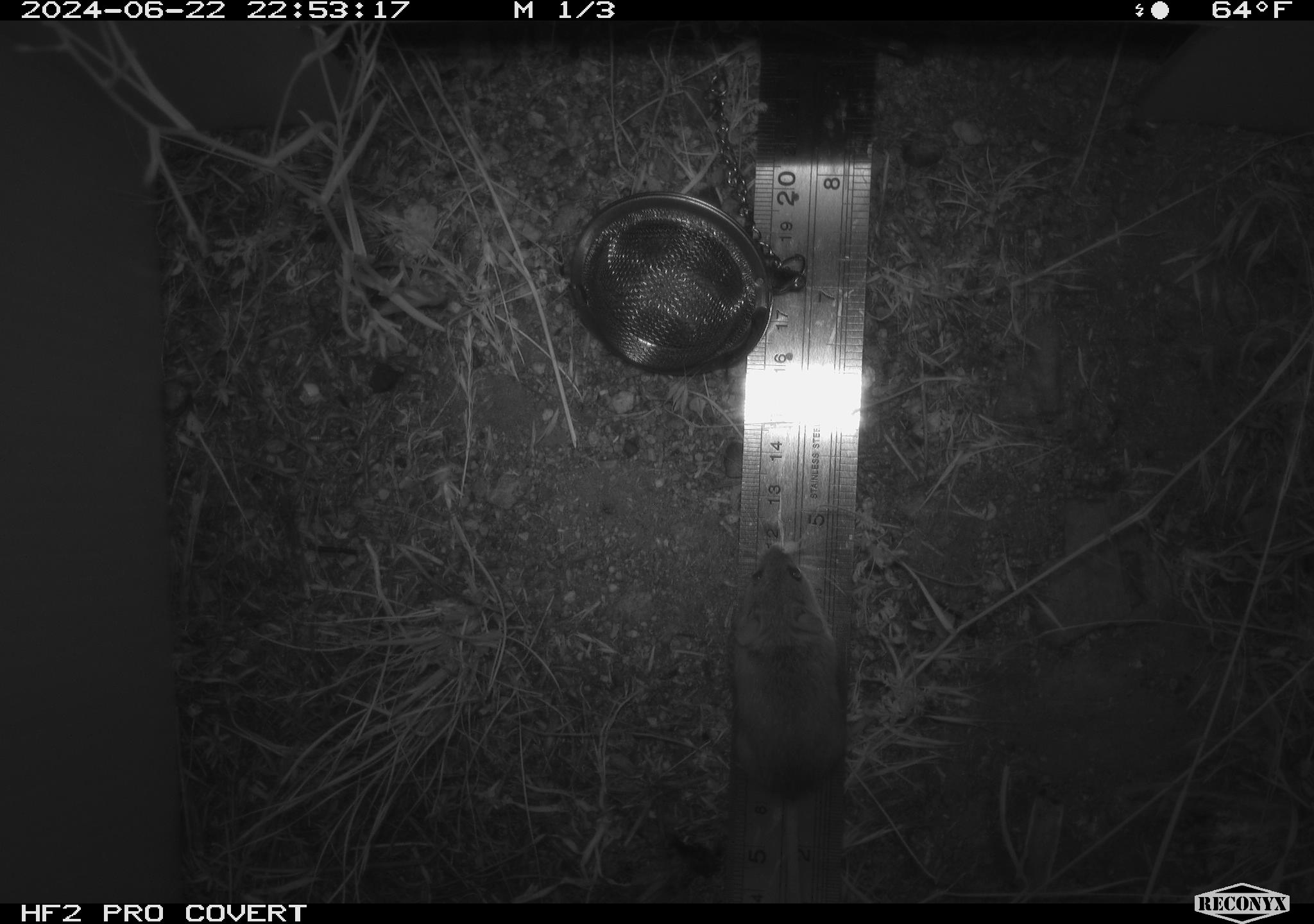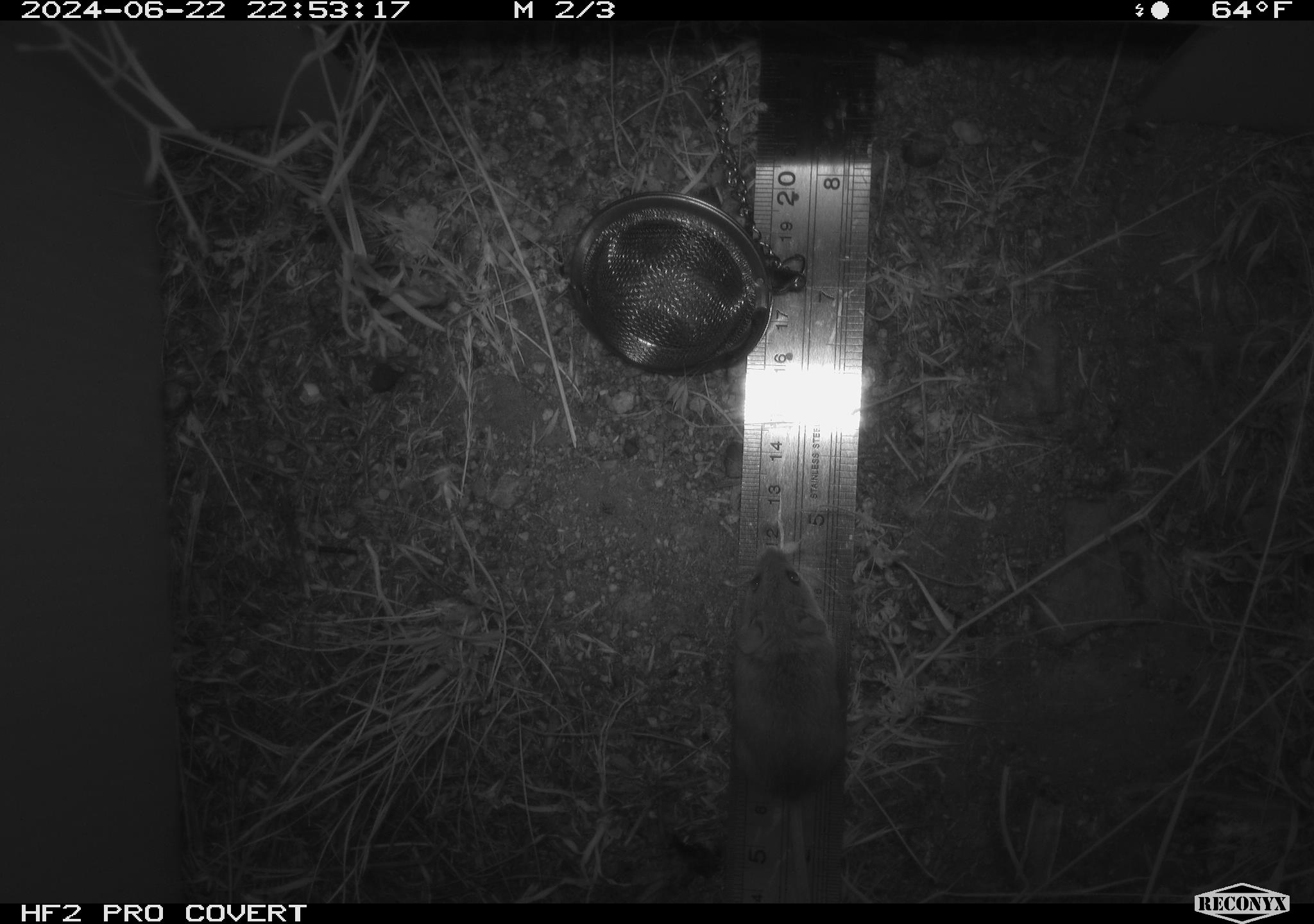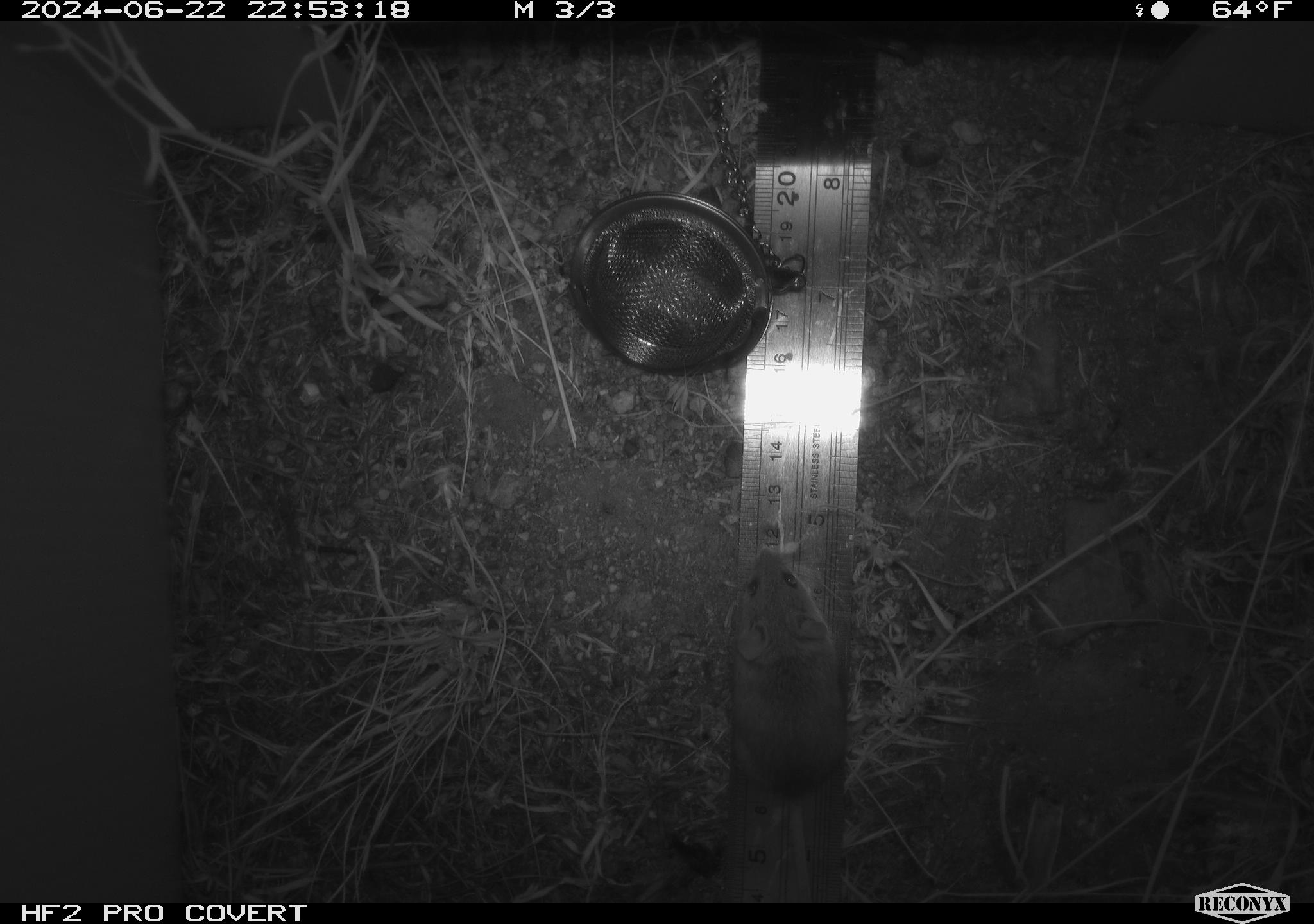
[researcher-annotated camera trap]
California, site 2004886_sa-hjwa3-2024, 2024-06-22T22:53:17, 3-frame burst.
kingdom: Animalia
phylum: Chordata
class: Mammalia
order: Rodentia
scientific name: Rodentia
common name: rodent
Rodent (Rodentia).